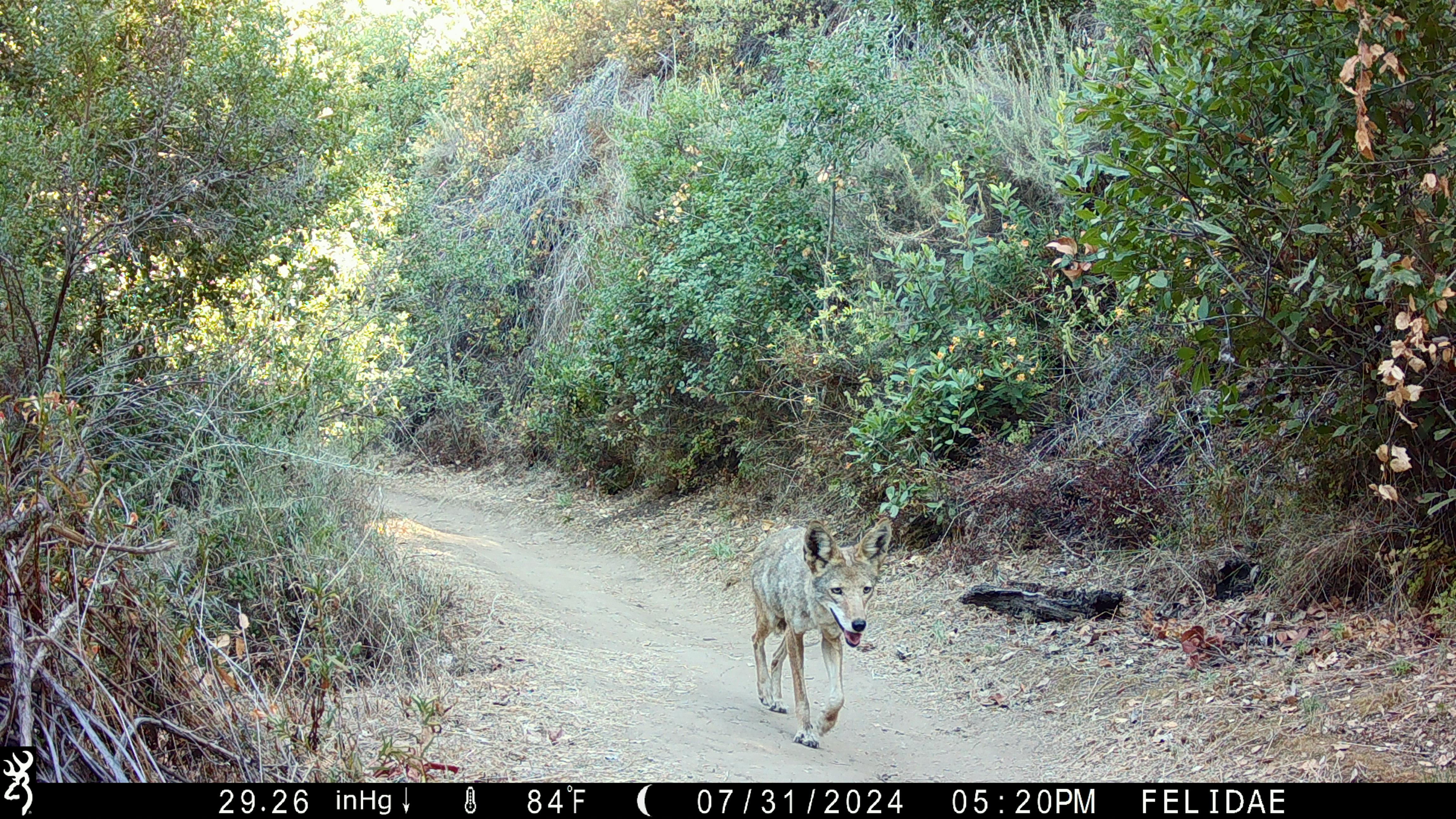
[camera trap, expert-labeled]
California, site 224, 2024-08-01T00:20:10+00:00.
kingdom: Animalia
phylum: Chordata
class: Mammalia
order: Carnivora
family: Canidae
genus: Canis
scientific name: Canis latrans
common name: coyote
Coyote (Canis latrans).